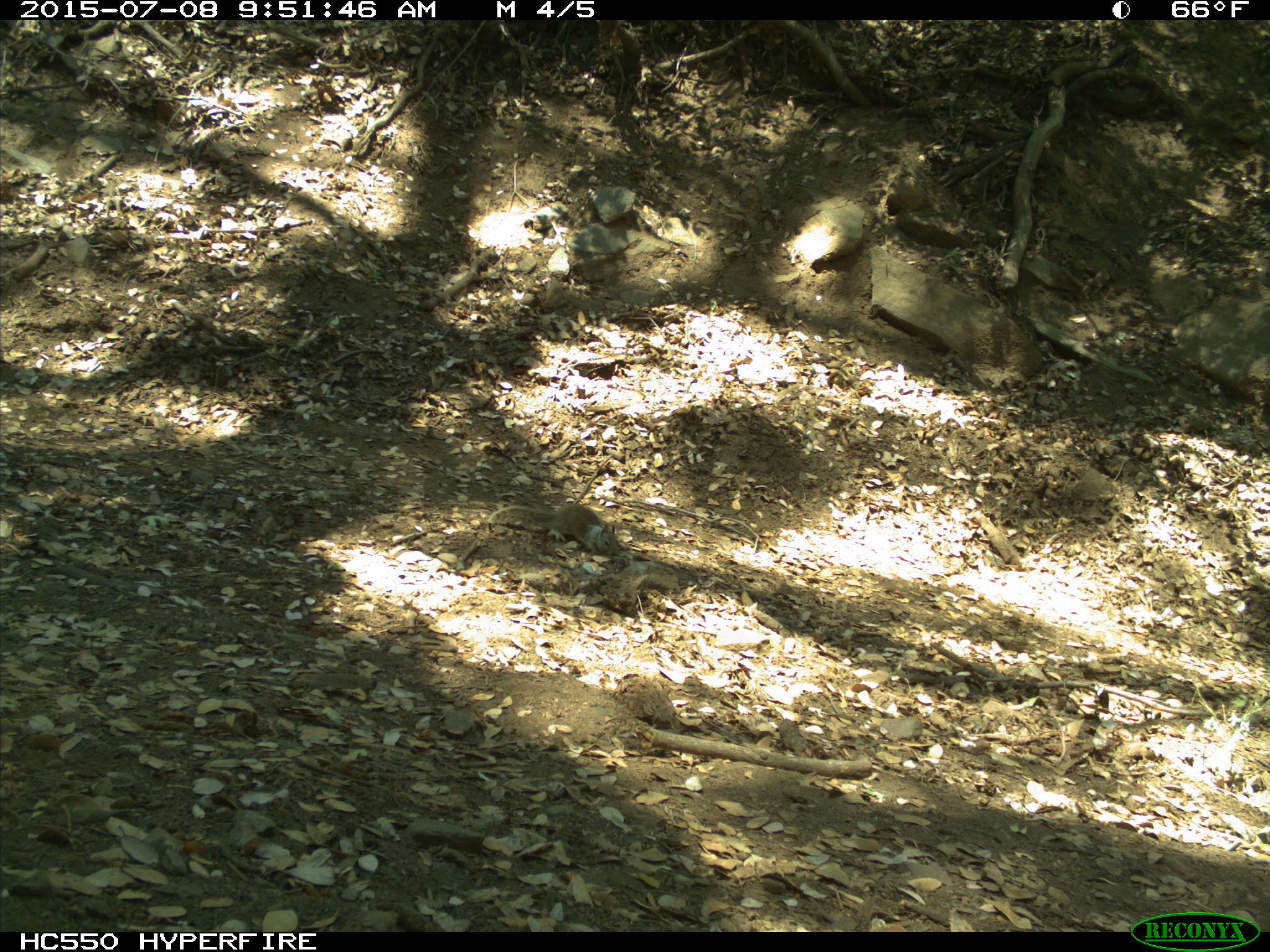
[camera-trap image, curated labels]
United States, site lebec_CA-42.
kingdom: Animalia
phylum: Chordata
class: Mammalia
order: Rodentia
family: Sciuridae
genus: Otospermophilus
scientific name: Otospermophilus beecheyi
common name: california ground squirrel